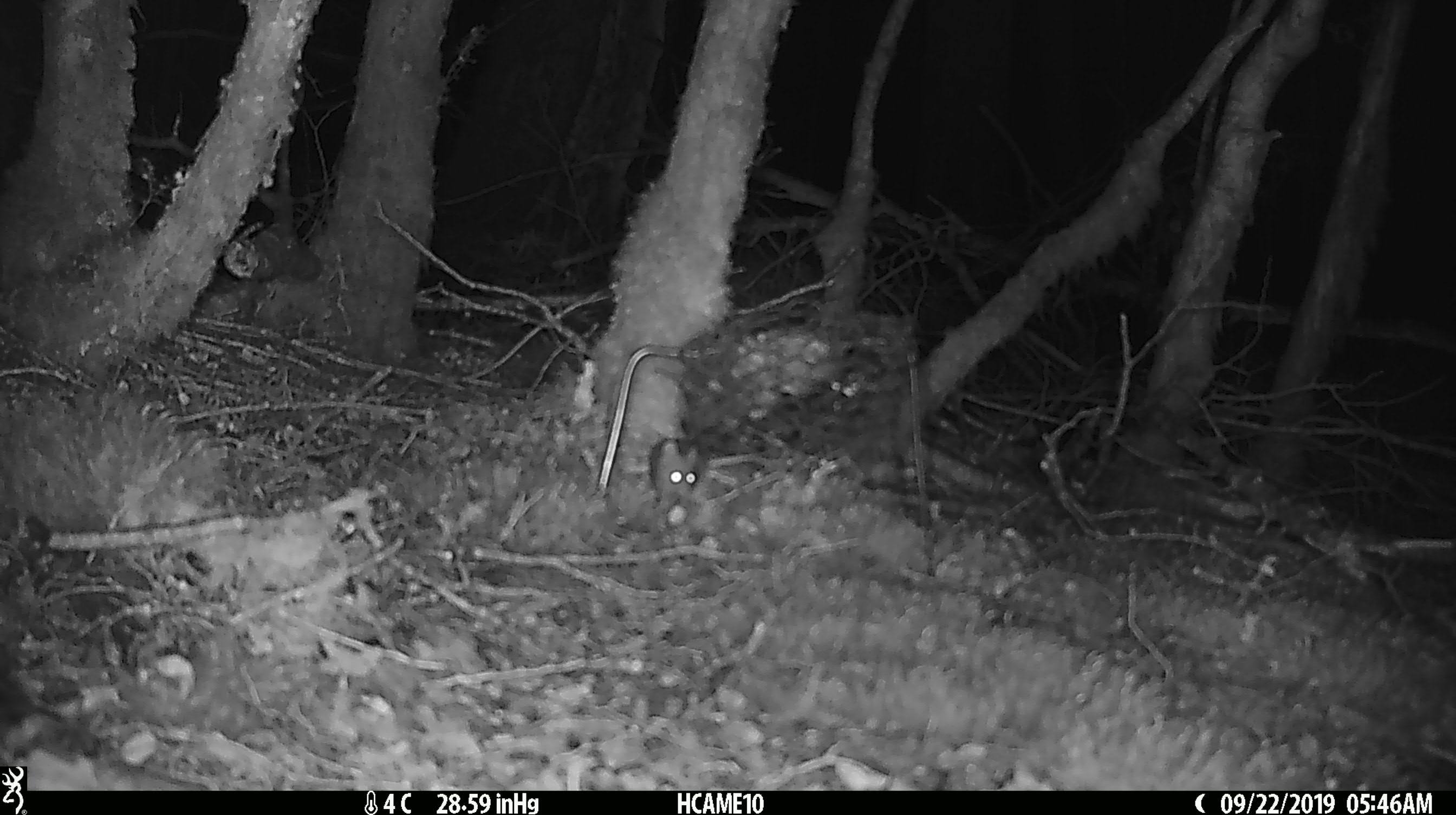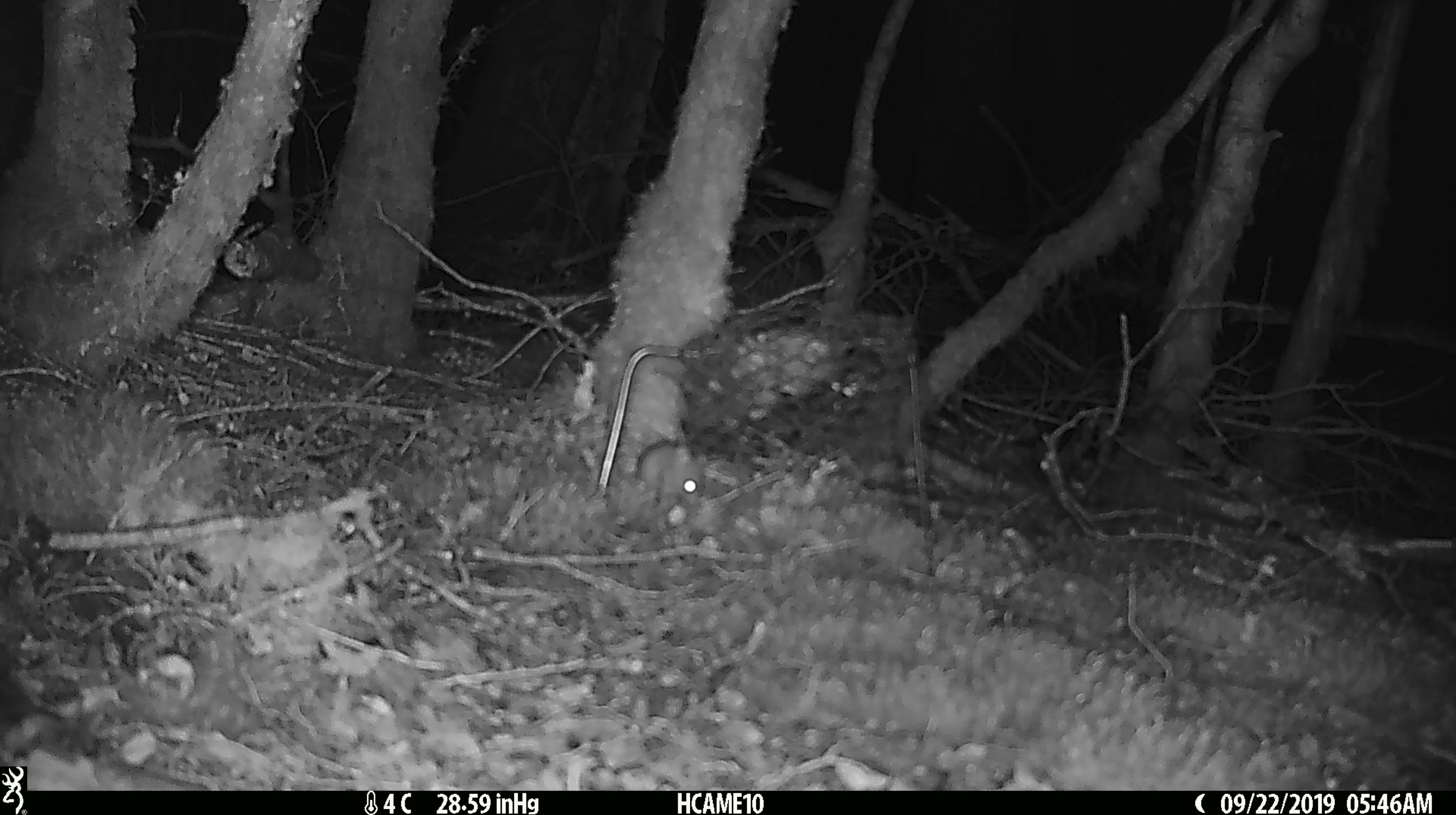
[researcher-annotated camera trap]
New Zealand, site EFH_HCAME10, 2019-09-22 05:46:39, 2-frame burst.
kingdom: Animalia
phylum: Chordata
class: Mammalia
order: Rodentia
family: Muridae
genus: Mus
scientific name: Mus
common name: mouse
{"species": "mouse (Mus)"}